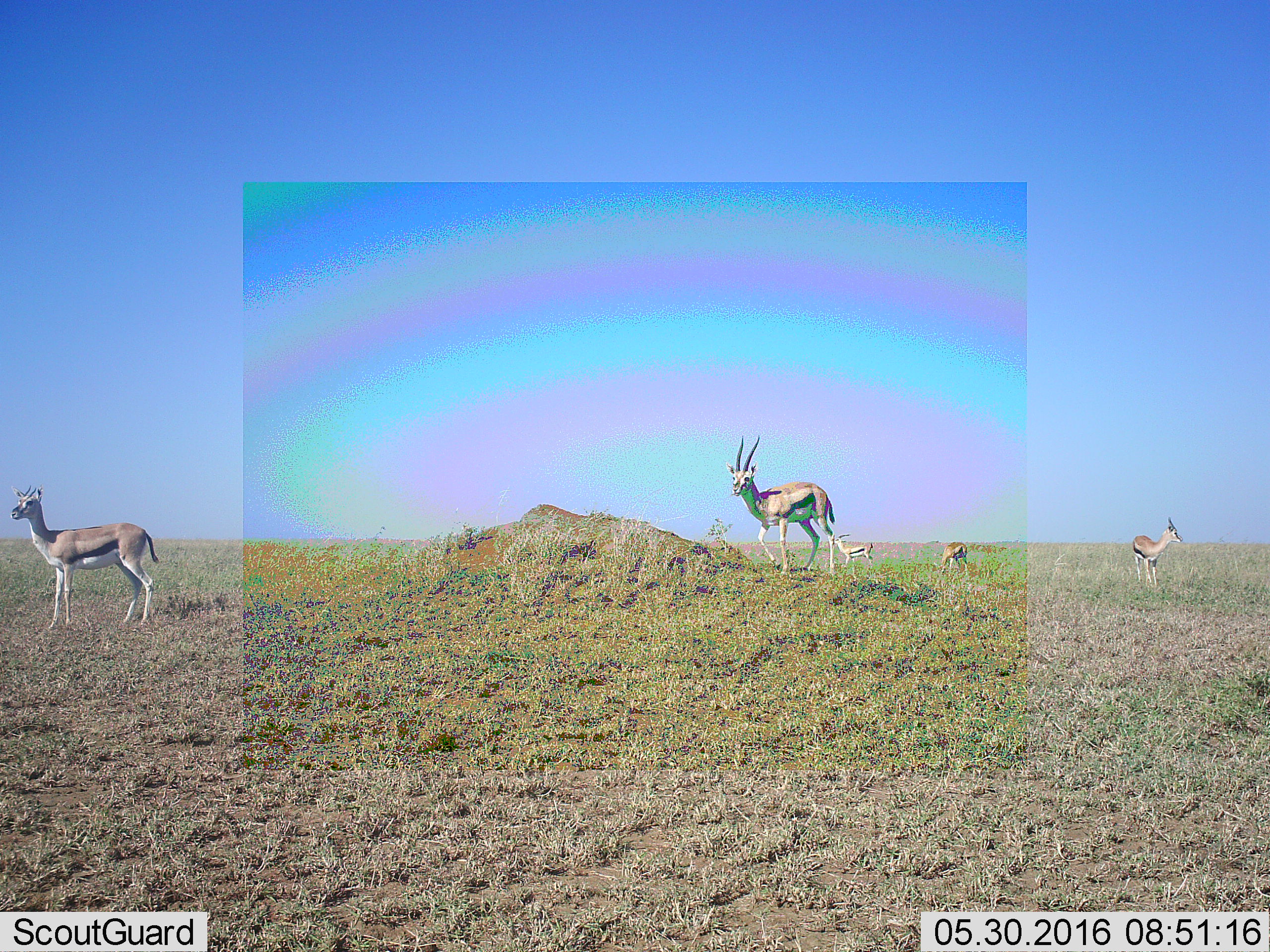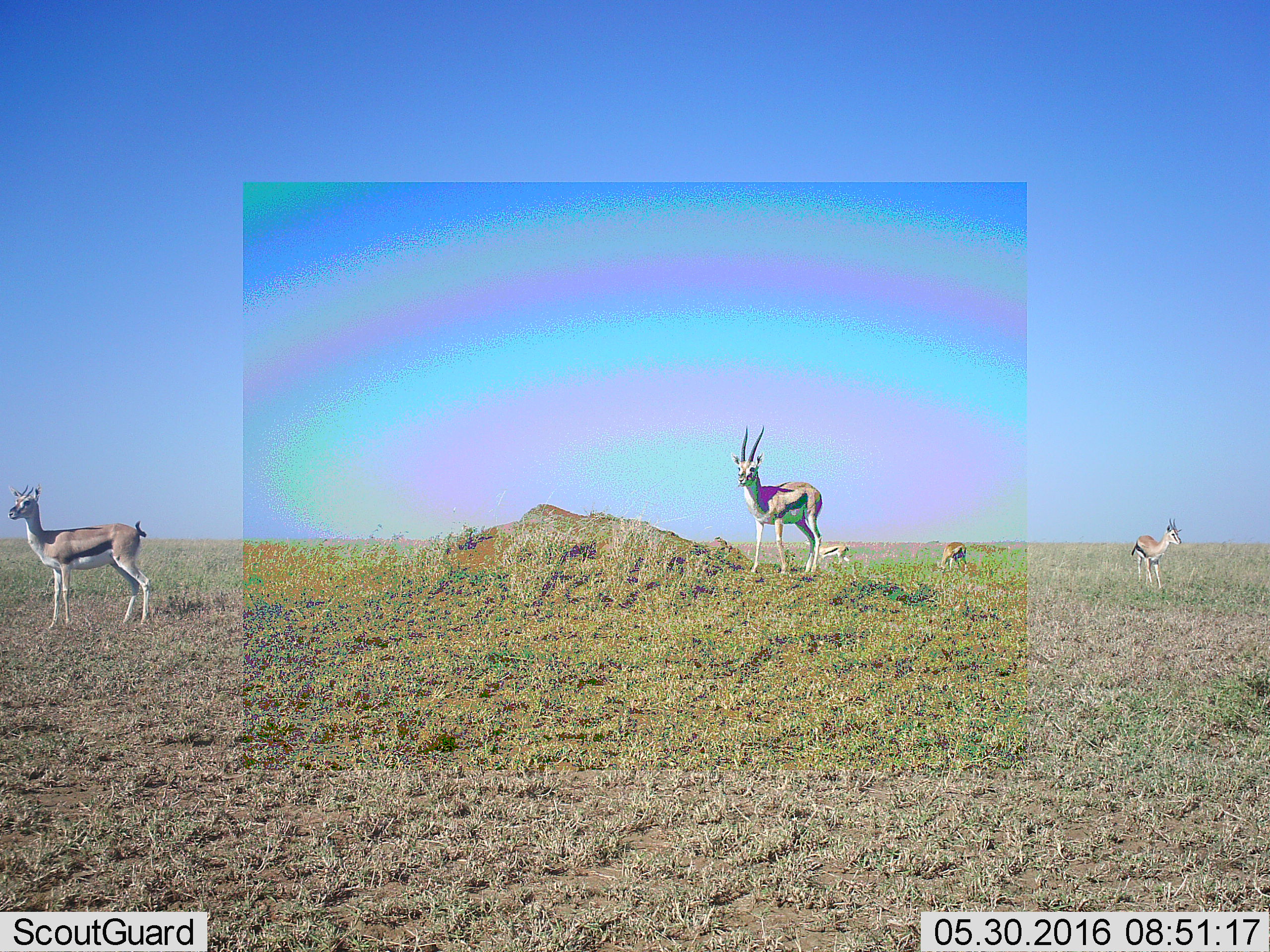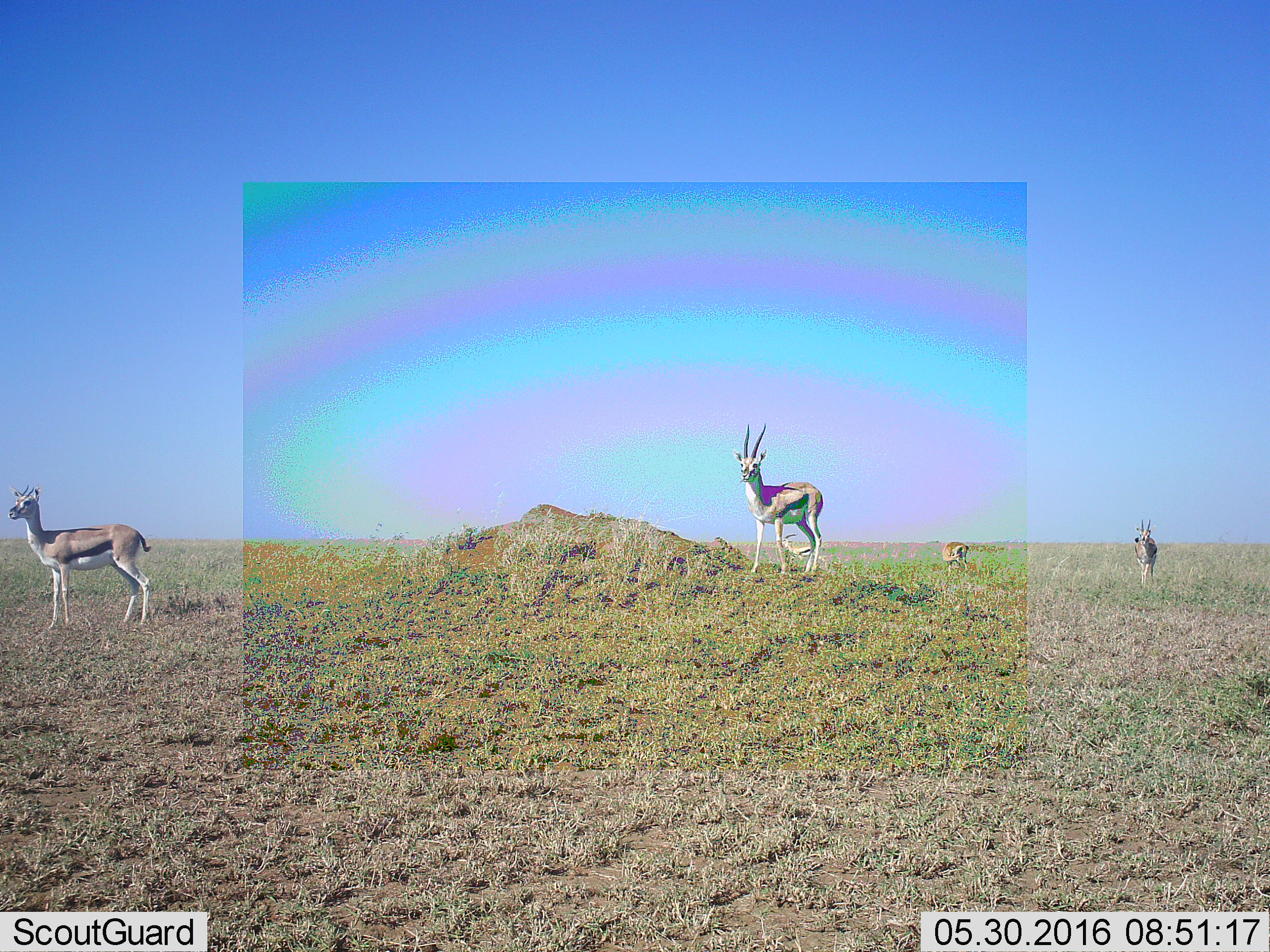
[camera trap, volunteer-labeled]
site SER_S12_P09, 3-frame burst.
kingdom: Animalia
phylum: Chordata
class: Mammalia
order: Artiodactyla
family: Bovidae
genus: Eudorcas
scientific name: Eudorcas thomsonii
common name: thomson's gazelle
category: gazellethomsons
Gazellethomsons (thomson's gazelle) (Eudorcas thomsonii), count 5. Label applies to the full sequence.